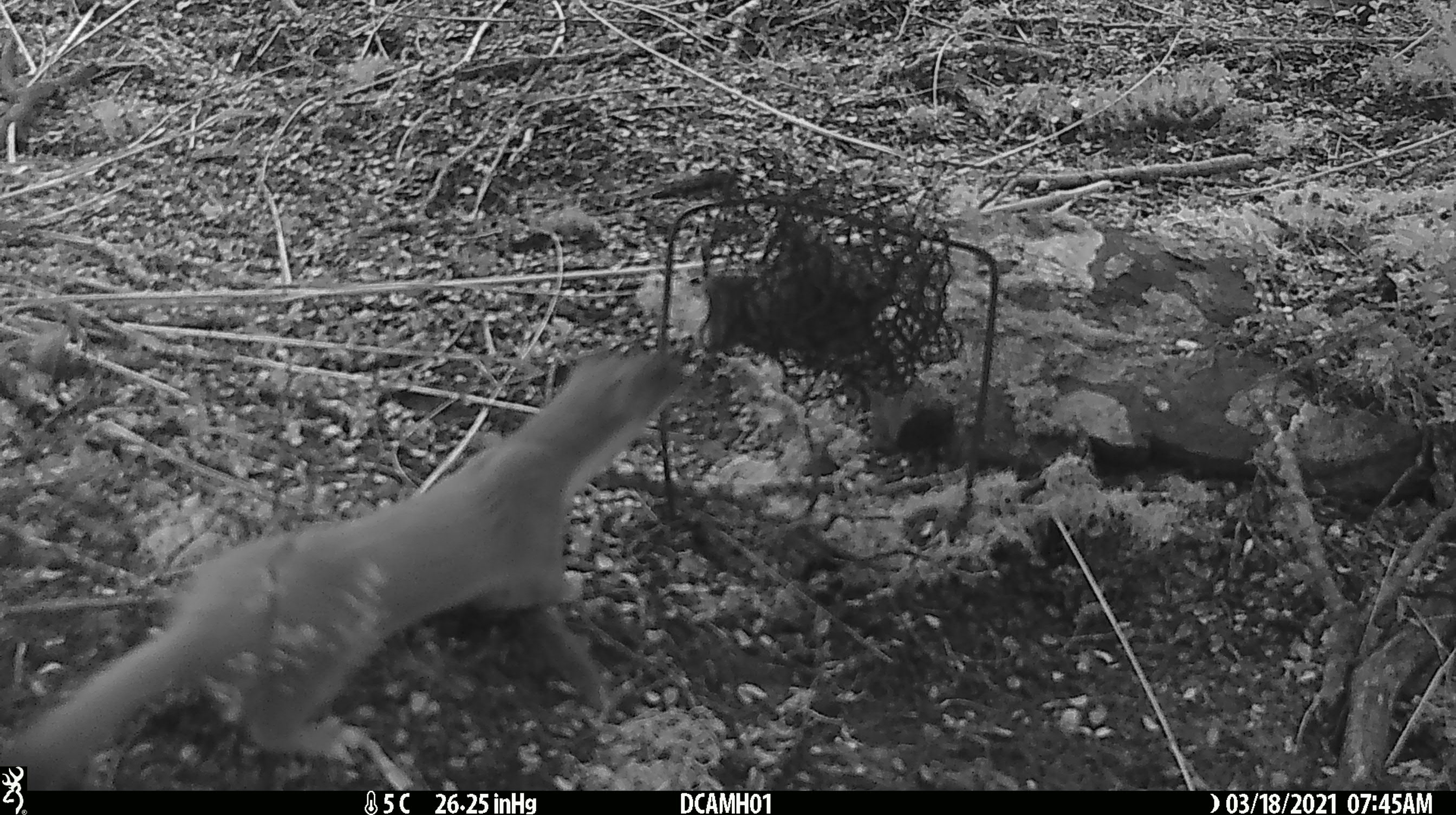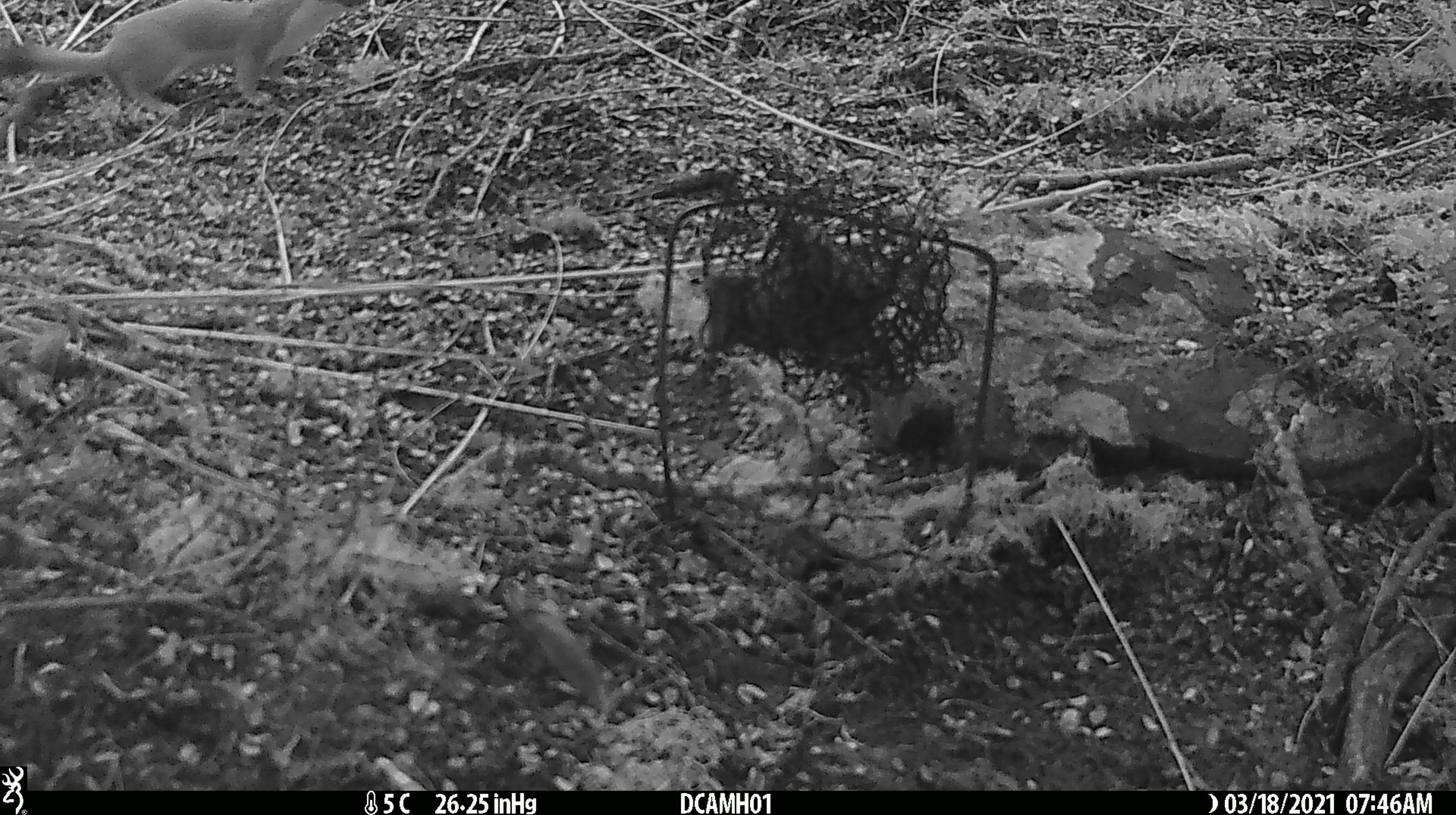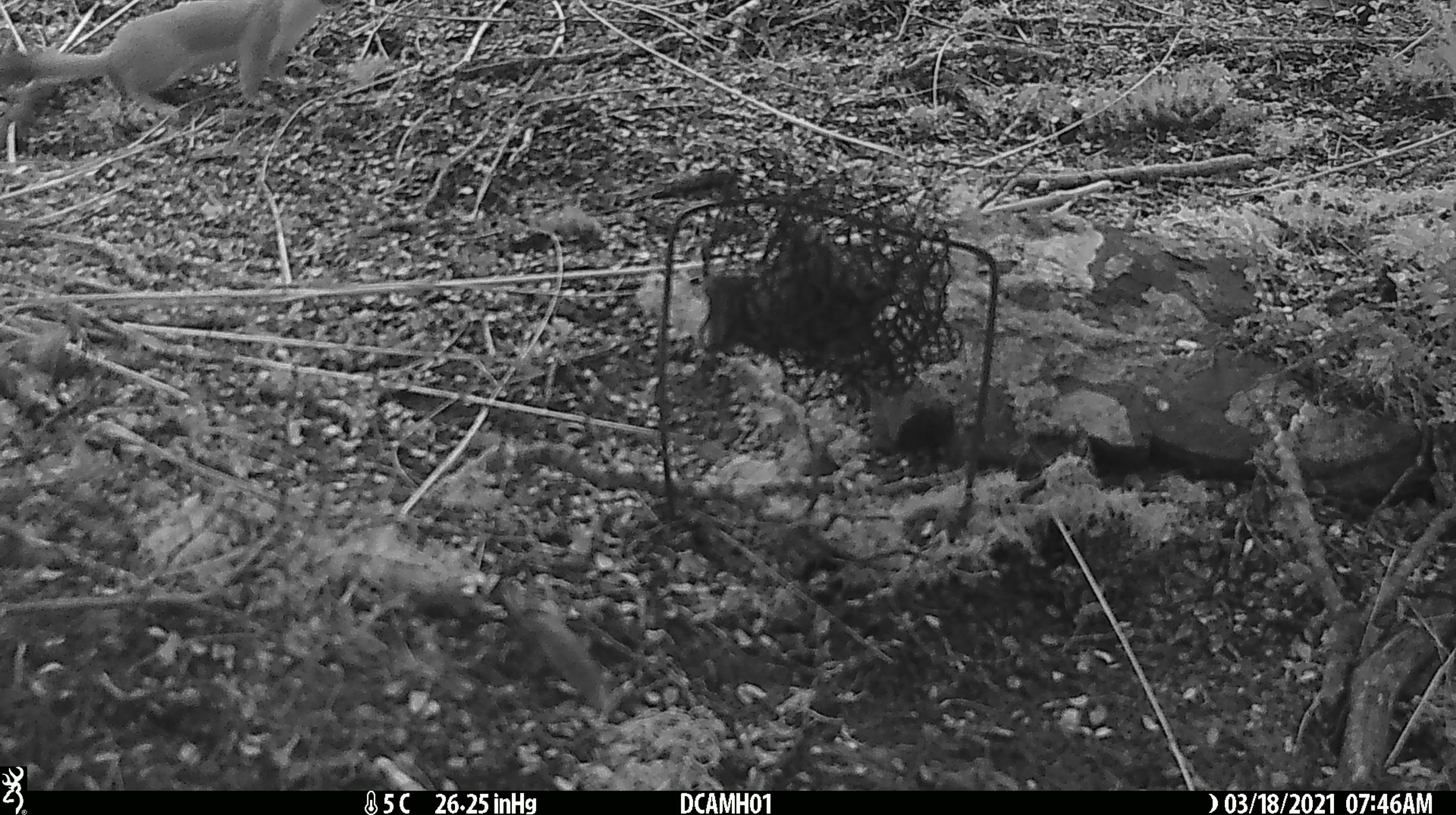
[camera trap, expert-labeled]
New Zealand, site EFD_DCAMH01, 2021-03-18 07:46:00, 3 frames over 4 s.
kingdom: Animalia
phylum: Chordata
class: Mammalia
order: Carnivora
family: Mustelidae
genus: Mustela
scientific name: Mustela erminea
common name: stoat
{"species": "stoat (Mustela erminea)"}